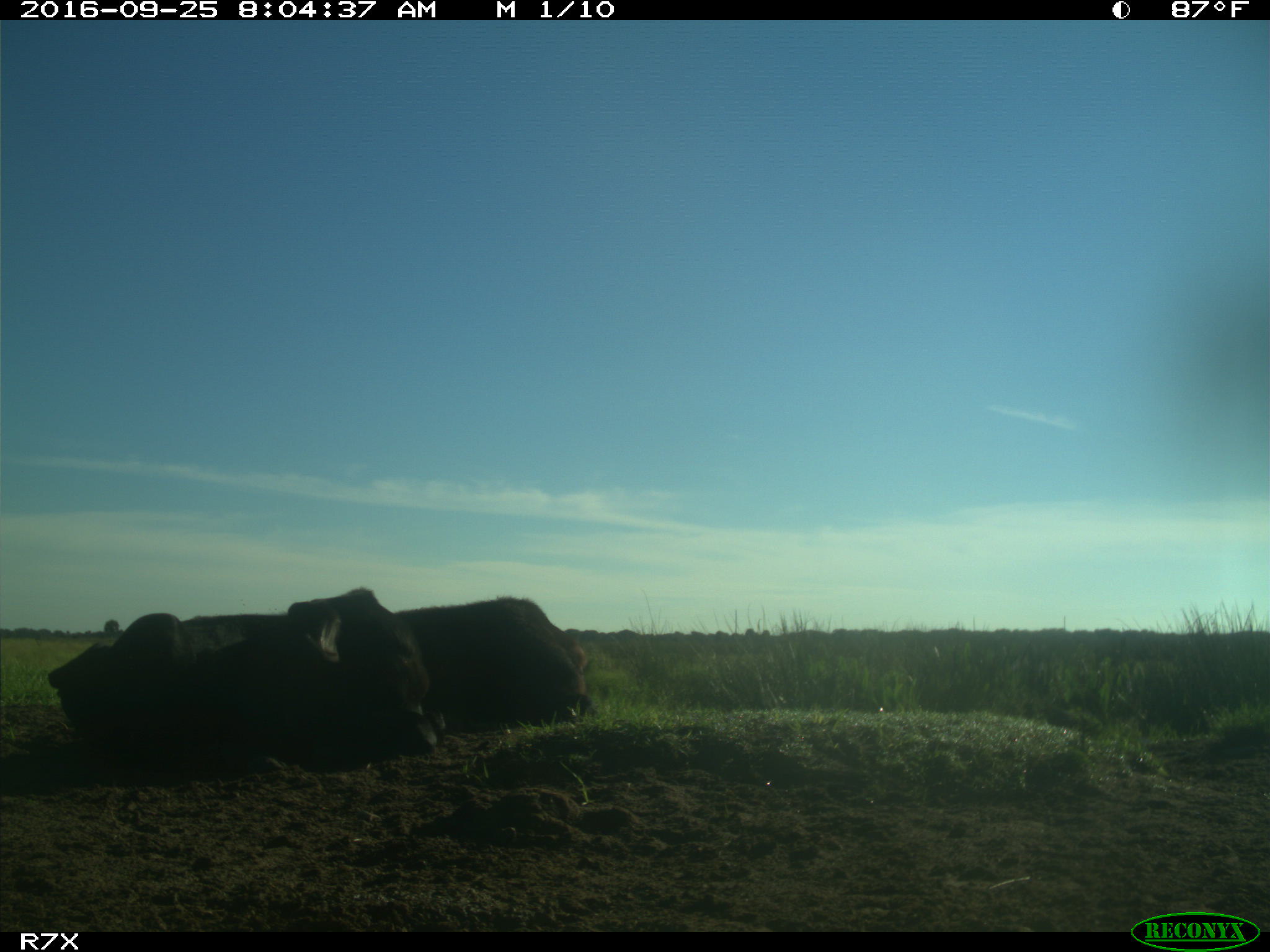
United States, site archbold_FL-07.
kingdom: Animalia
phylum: Chordata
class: Mammalia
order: Artiodactyla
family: Bovidae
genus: Bos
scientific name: Bos taurus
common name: domestic cow